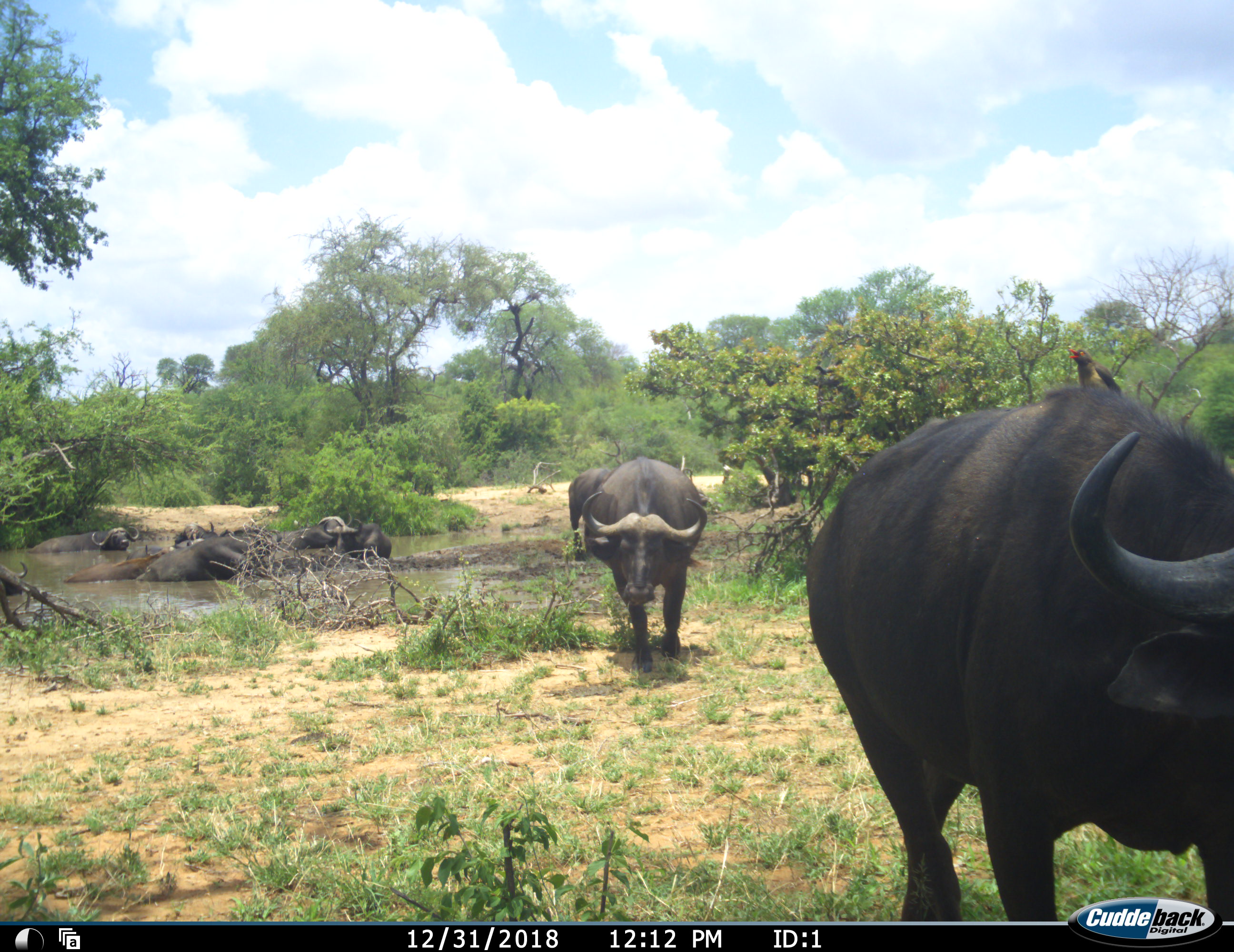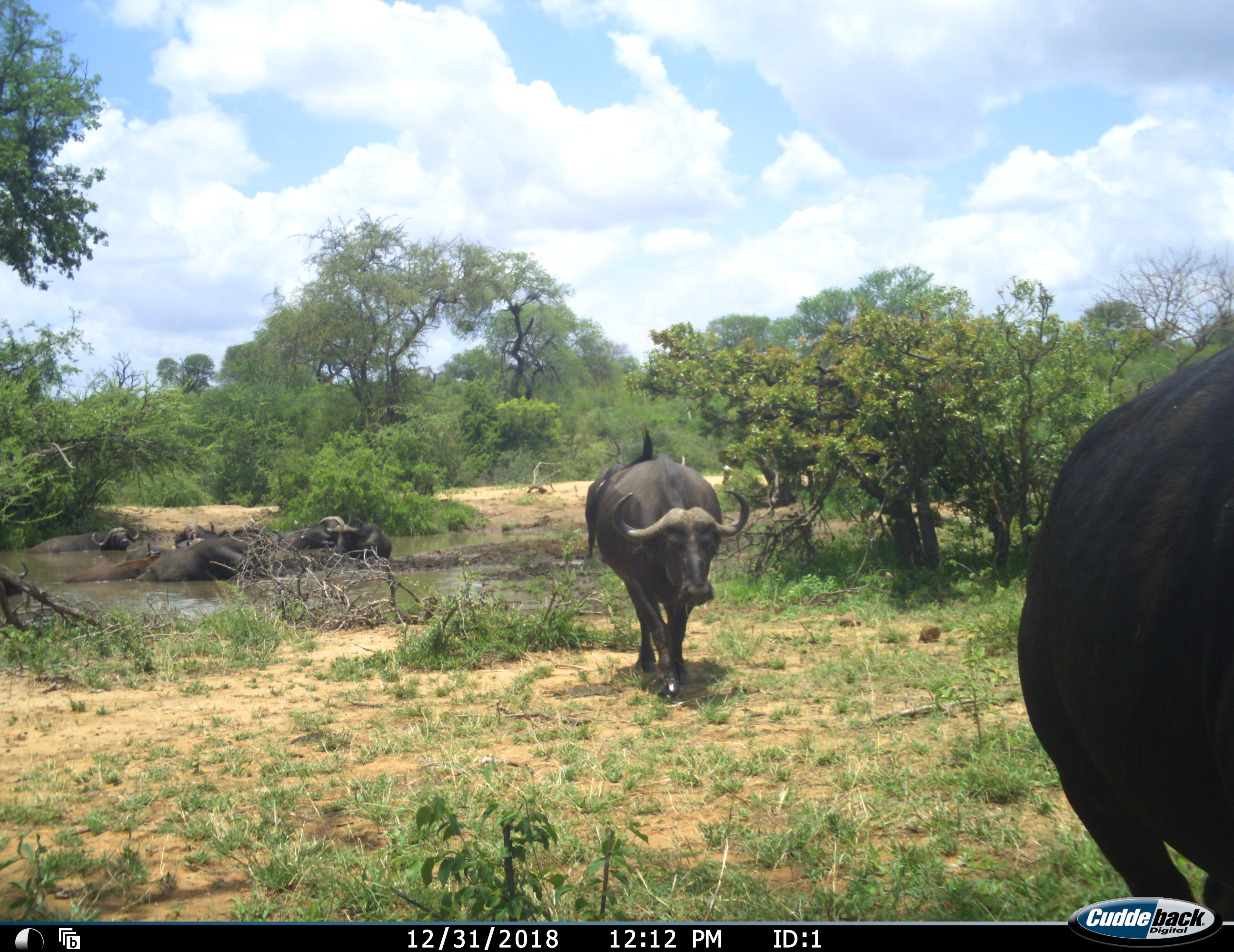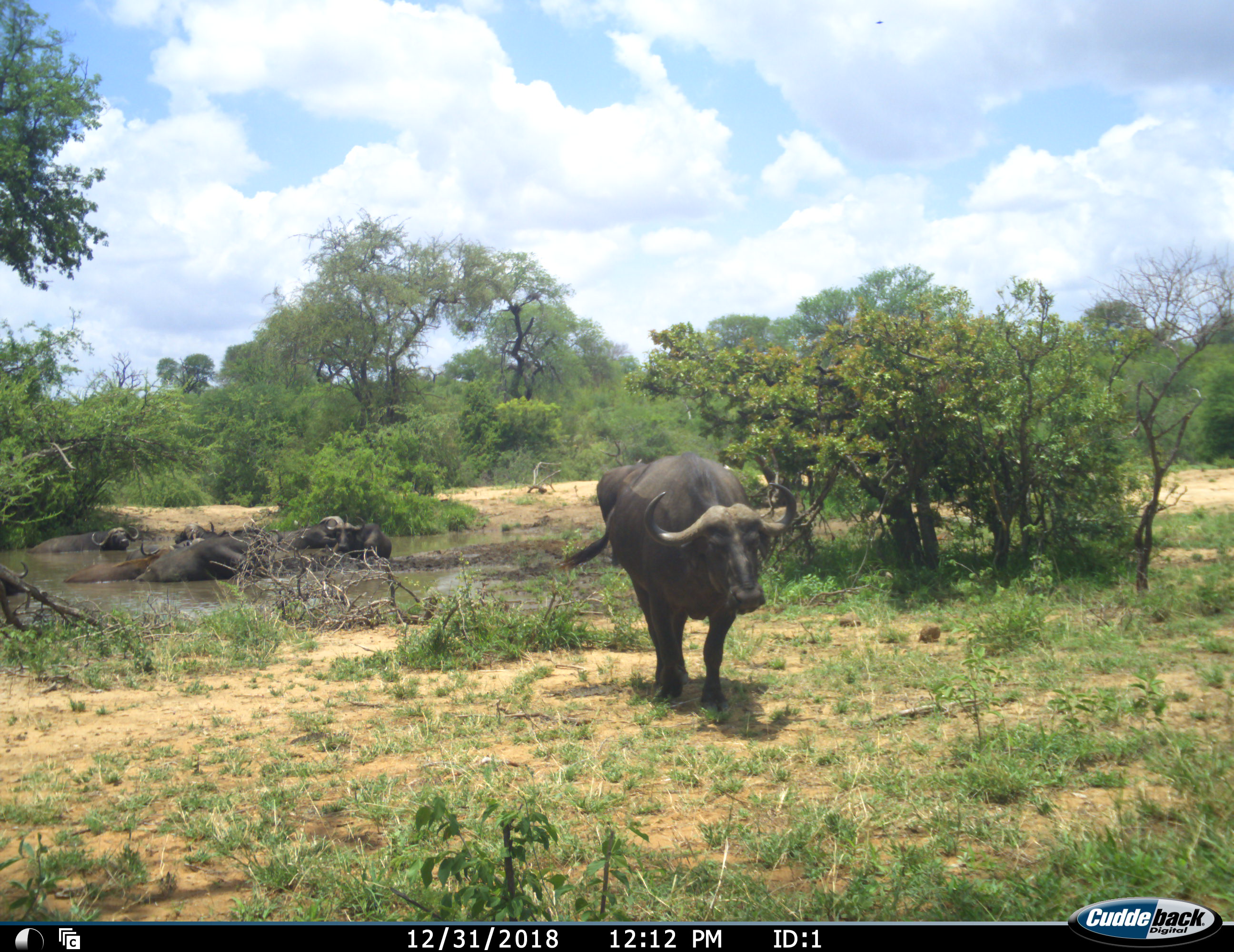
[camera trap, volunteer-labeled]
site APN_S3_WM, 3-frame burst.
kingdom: Animalia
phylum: Chordata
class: Mammalia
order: Artiodactyla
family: Bovidae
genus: Syncerus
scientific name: Syncerus caffer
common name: african buffalo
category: buffalo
Buffalo (african buffalo) (Syncerus caffer), count 9. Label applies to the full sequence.